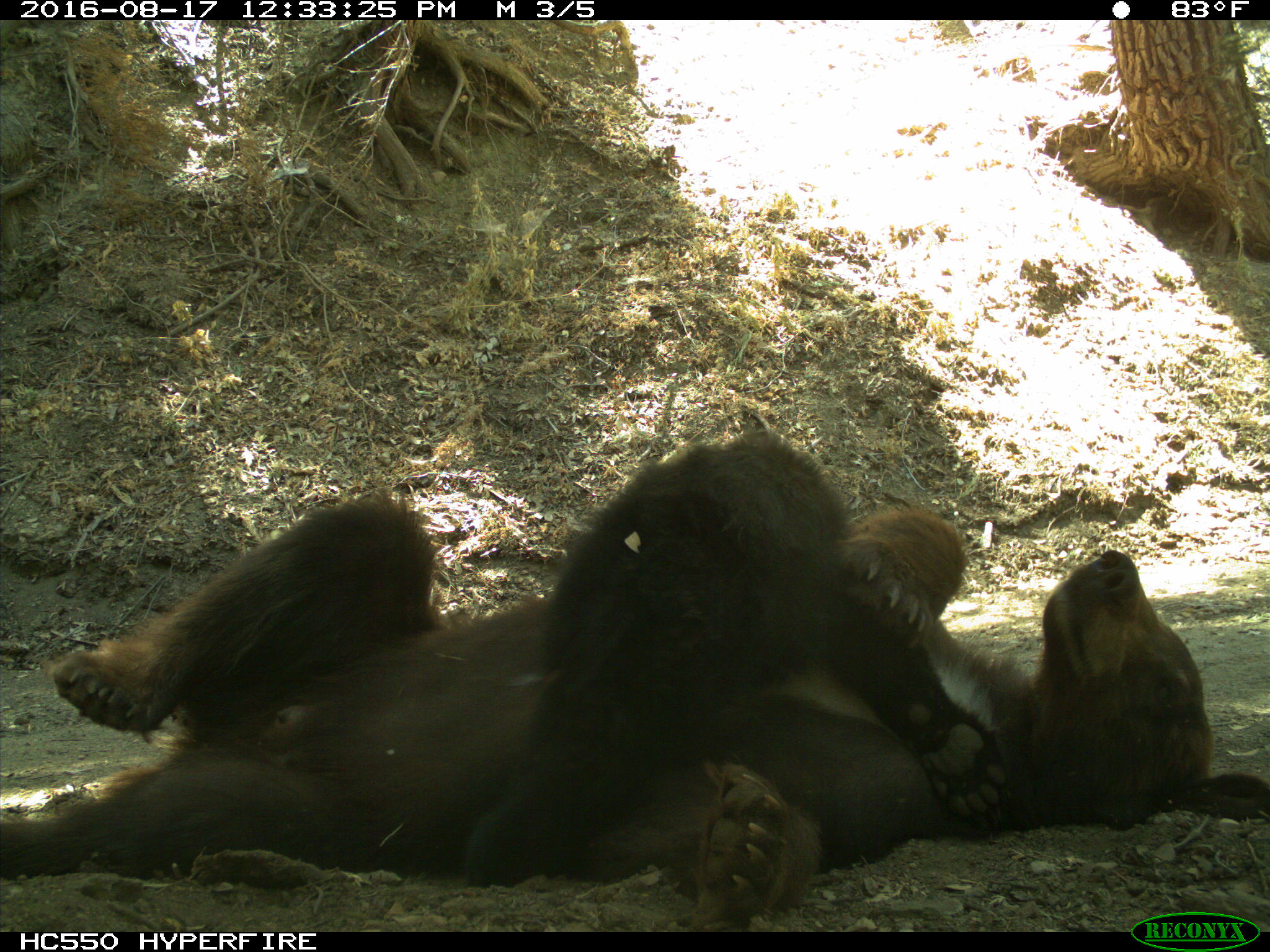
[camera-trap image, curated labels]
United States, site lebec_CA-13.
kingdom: Animalia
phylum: Chordata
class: Mammalia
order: Carnivora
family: Ursidae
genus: Ursus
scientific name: Ursus americanus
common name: american black bear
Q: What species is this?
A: Ursus americanus (american black bear).